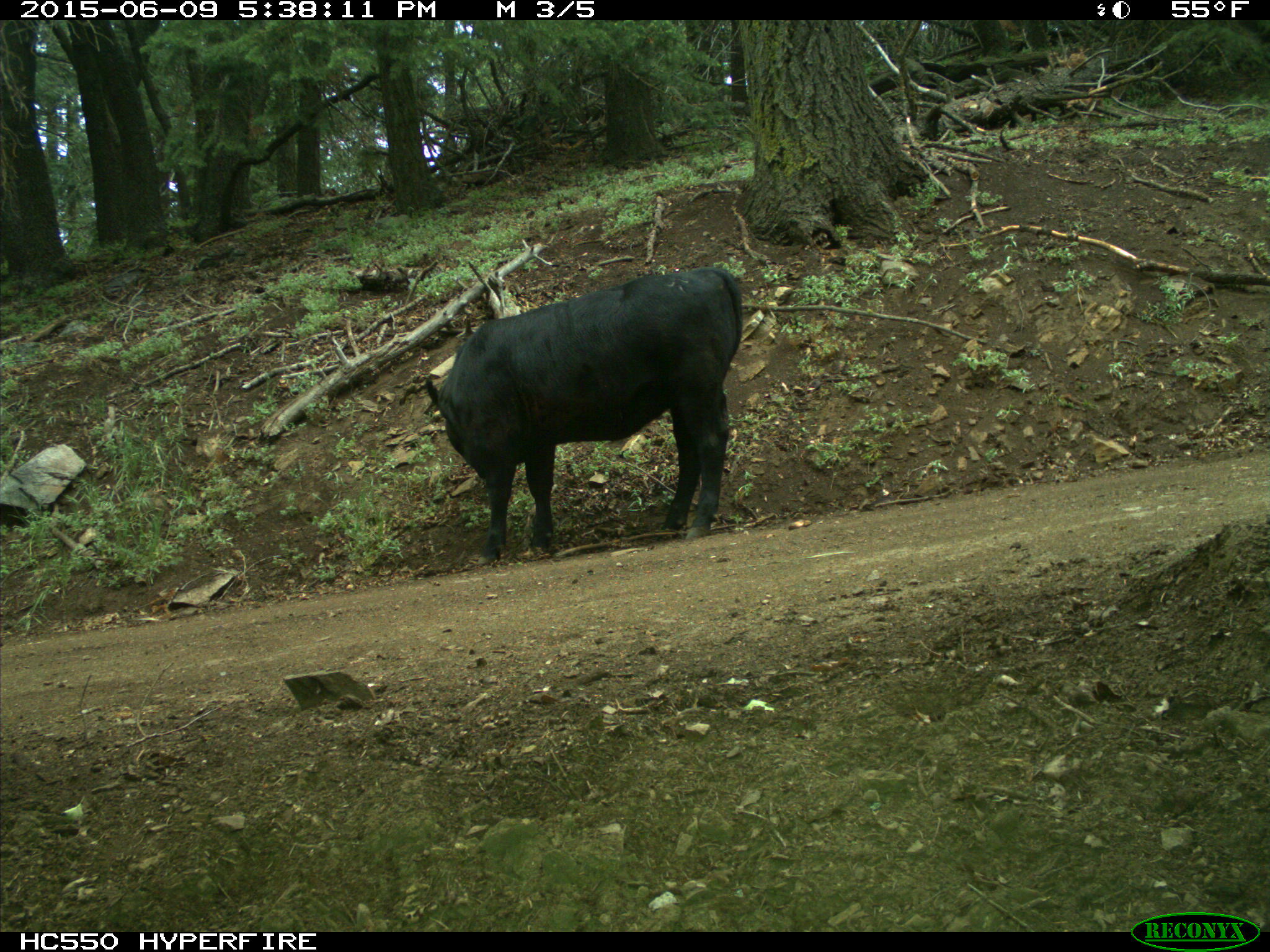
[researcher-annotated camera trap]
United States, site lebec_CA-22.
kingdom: Animalia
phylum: Chordata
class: Mammalia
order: Artiodactyla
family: Bovidae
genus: Bos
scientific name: Bos taurus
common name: domestic cow